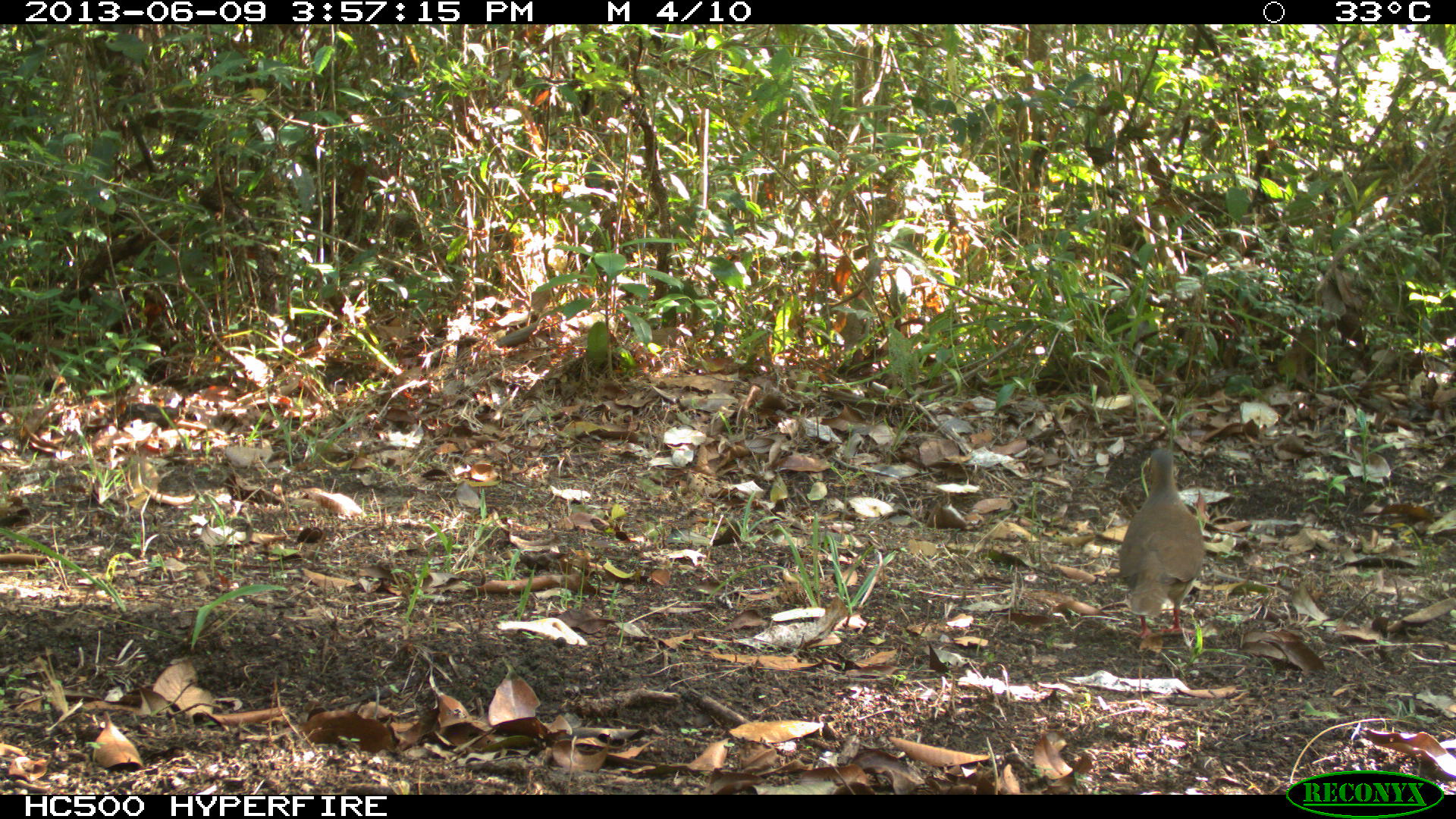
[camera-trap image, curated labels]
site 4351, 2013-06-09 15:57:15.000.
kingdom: Animalia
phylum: Chordata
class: Aves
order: Columbiformes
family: Columbidae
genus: Leptotila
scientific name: Leptotila plumbeiceps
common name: gray-headed dove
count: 1